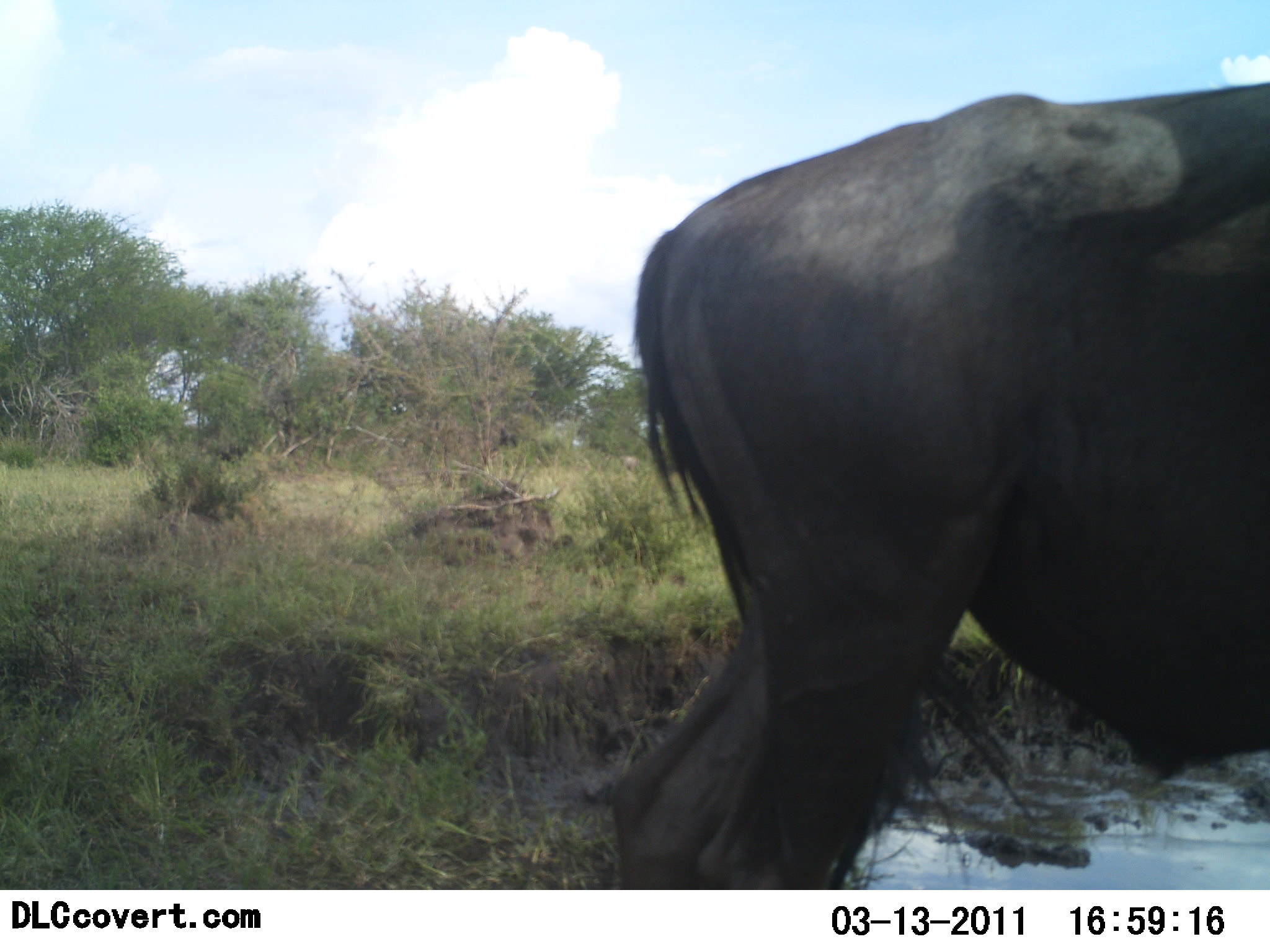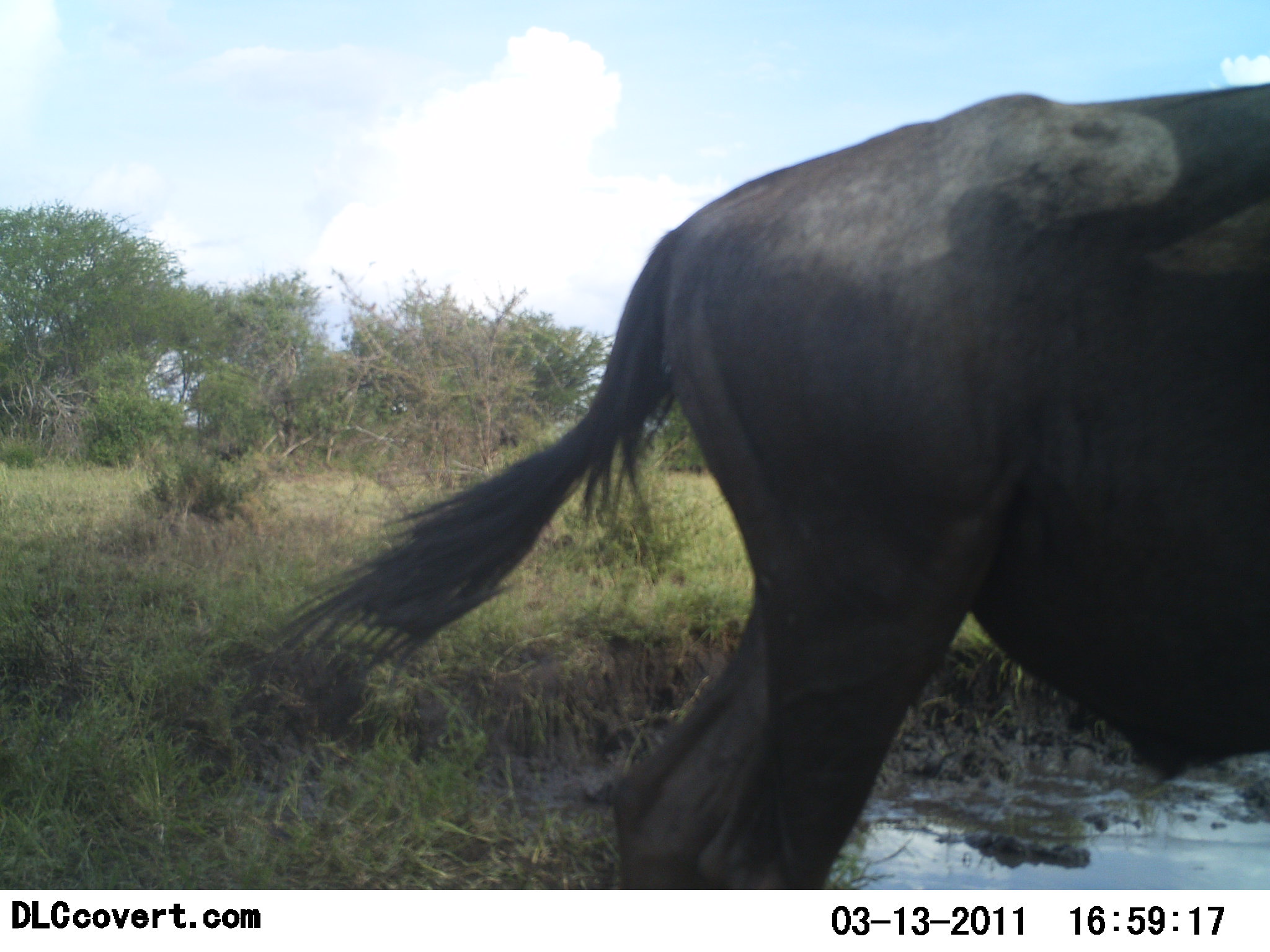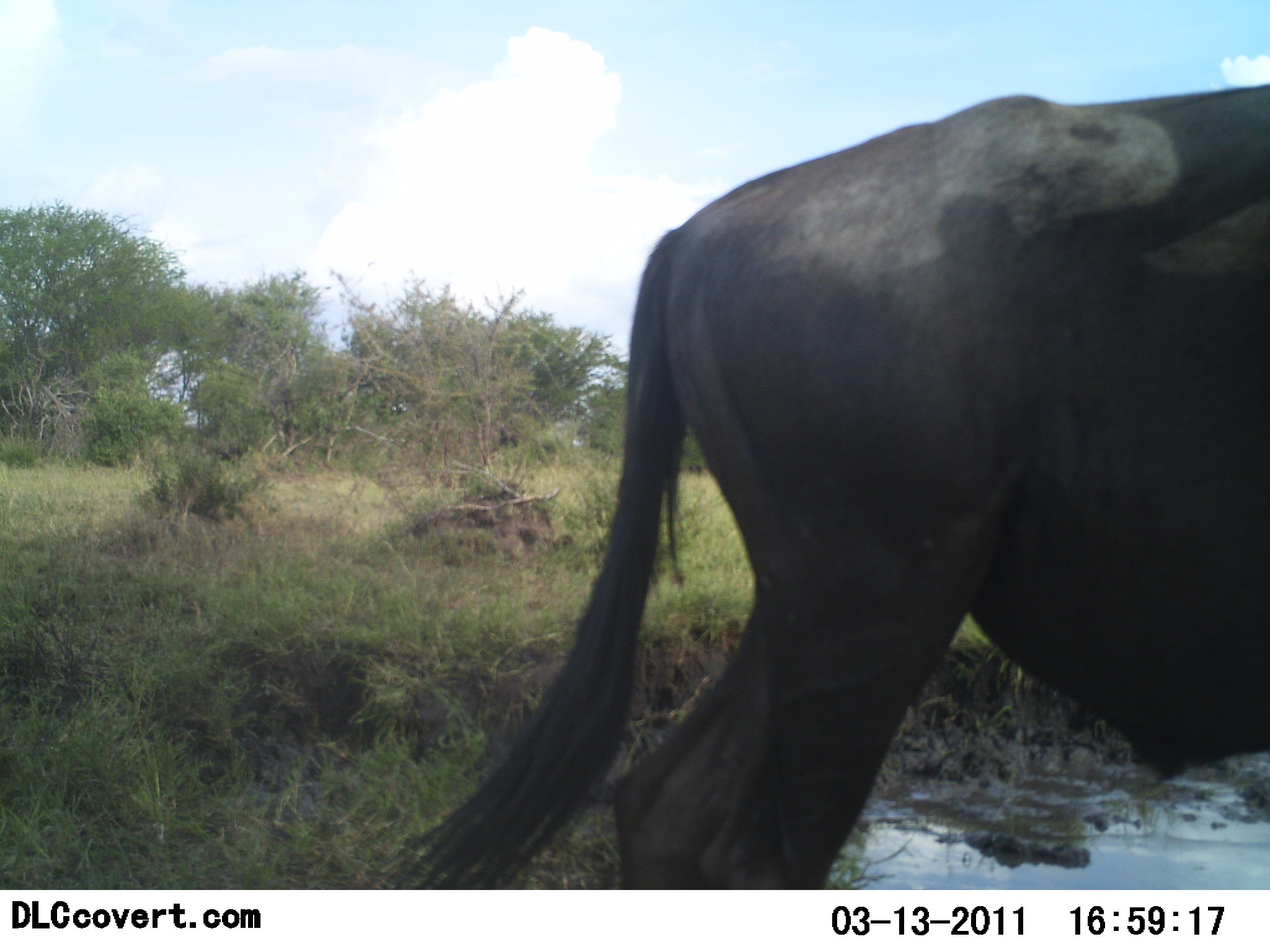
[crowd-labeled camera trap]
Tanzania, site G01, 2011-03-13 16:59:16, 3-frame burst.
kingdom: Animalia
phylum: Chordata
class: Mammalia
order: Artiodactyla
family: Bovidae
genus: Connochaetes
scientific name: Connochaetes taurinus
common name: blue wildebeest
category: wildebeest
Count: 1.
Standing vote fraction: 100%.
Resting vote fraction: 0%.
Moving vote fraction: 10%.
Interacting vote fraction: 0%.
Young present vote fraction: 10%.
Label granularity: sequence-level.